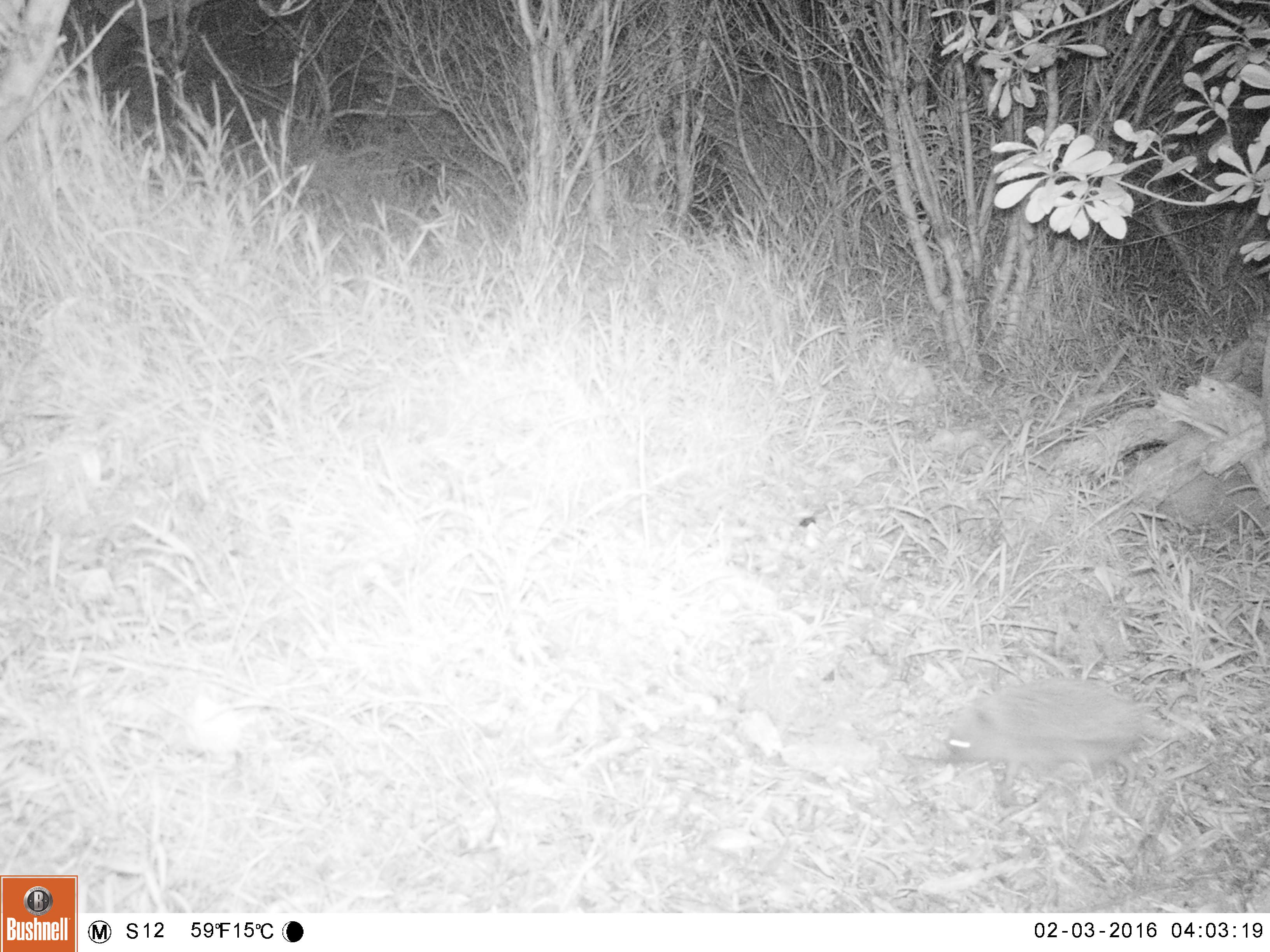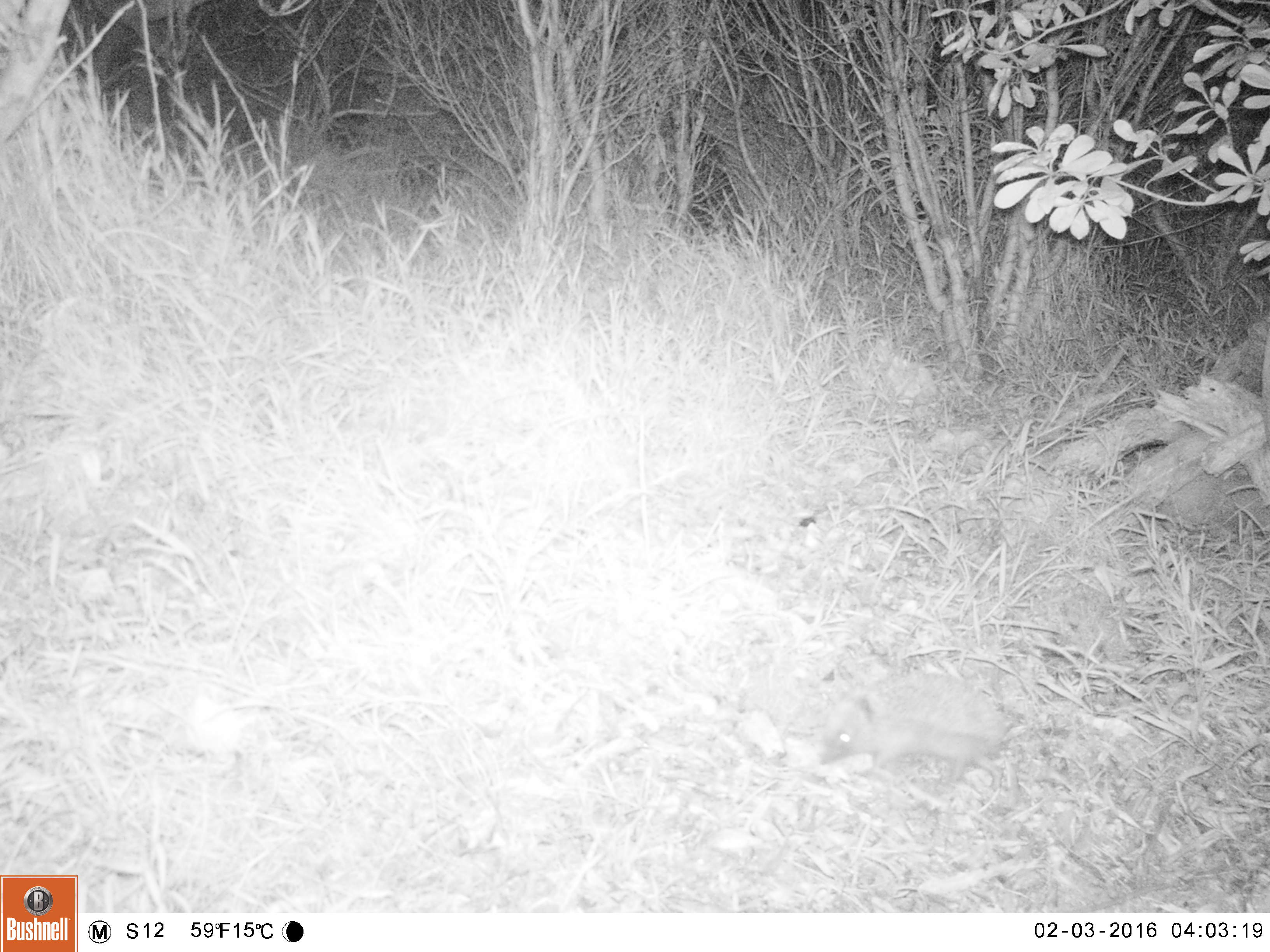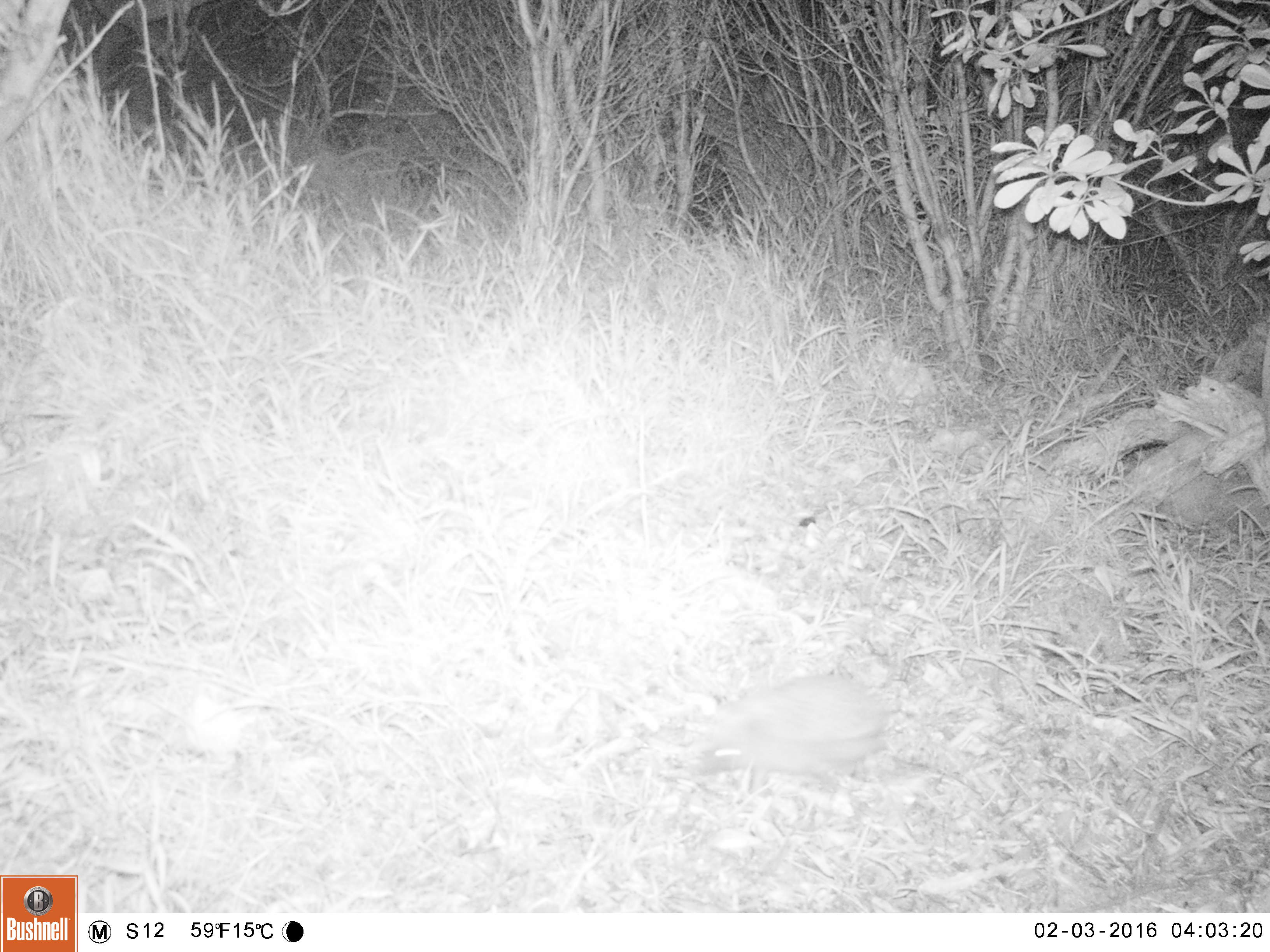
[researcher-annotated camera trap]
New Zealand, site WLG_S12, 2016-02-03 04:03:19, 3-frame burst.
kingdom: Animalia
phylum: Chordata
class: Mammalia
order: Eulipotyphla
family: Erinaceidae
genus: Erinaceus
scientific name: Erinaceus europaeus europaeus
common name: european hedgehog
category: hedgehog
Hedgehog (european hedgehog) (Erinaceus europaeus europaeus).